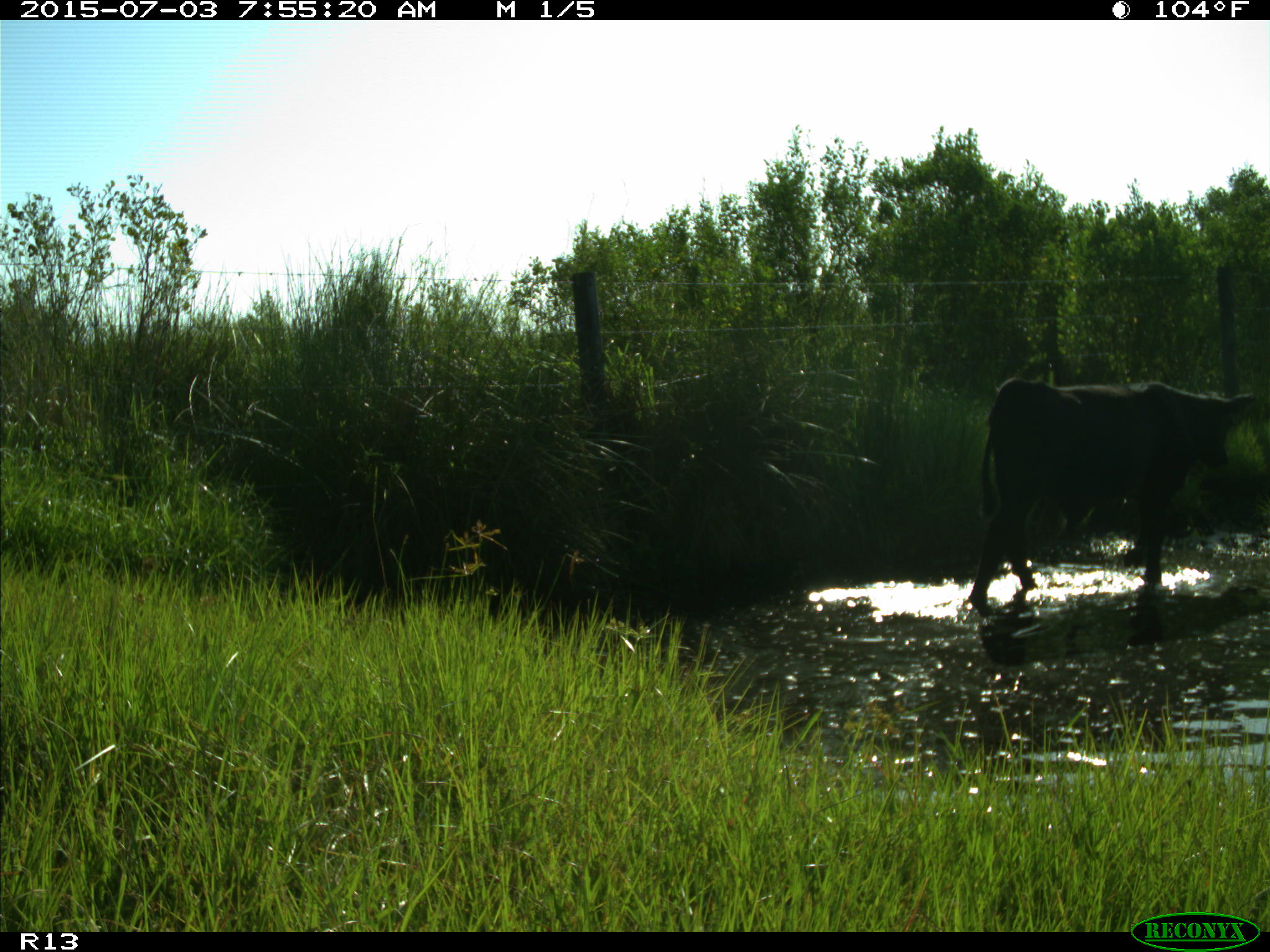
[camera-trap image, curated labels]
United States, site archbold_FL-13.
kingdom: Animalia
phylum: Chordata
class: Mammalia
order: Artiodactyla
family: Bovidae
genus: Bos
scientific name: Bos taurus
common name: domestic cow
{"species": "Bos taurus (domestic cow)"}